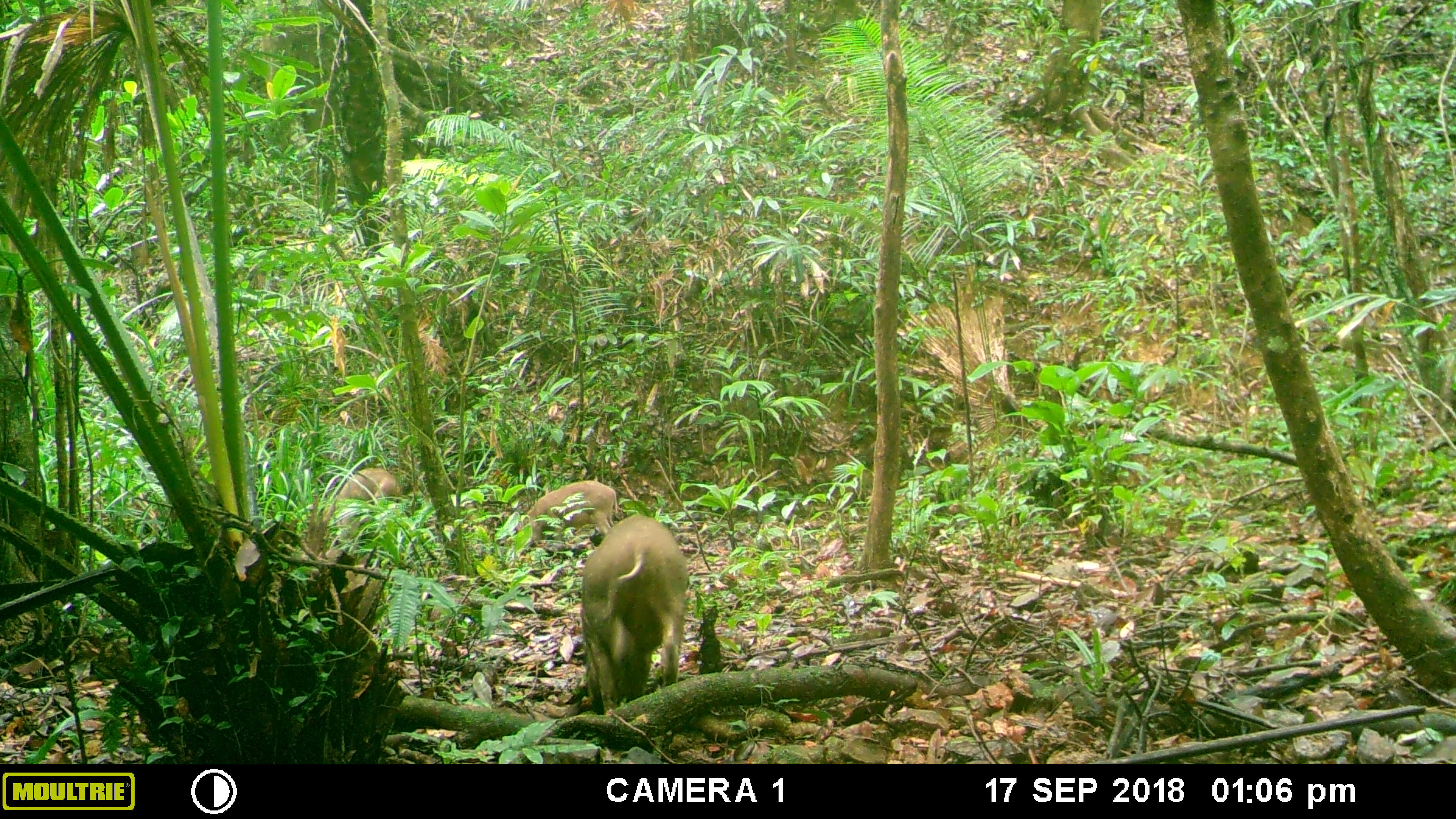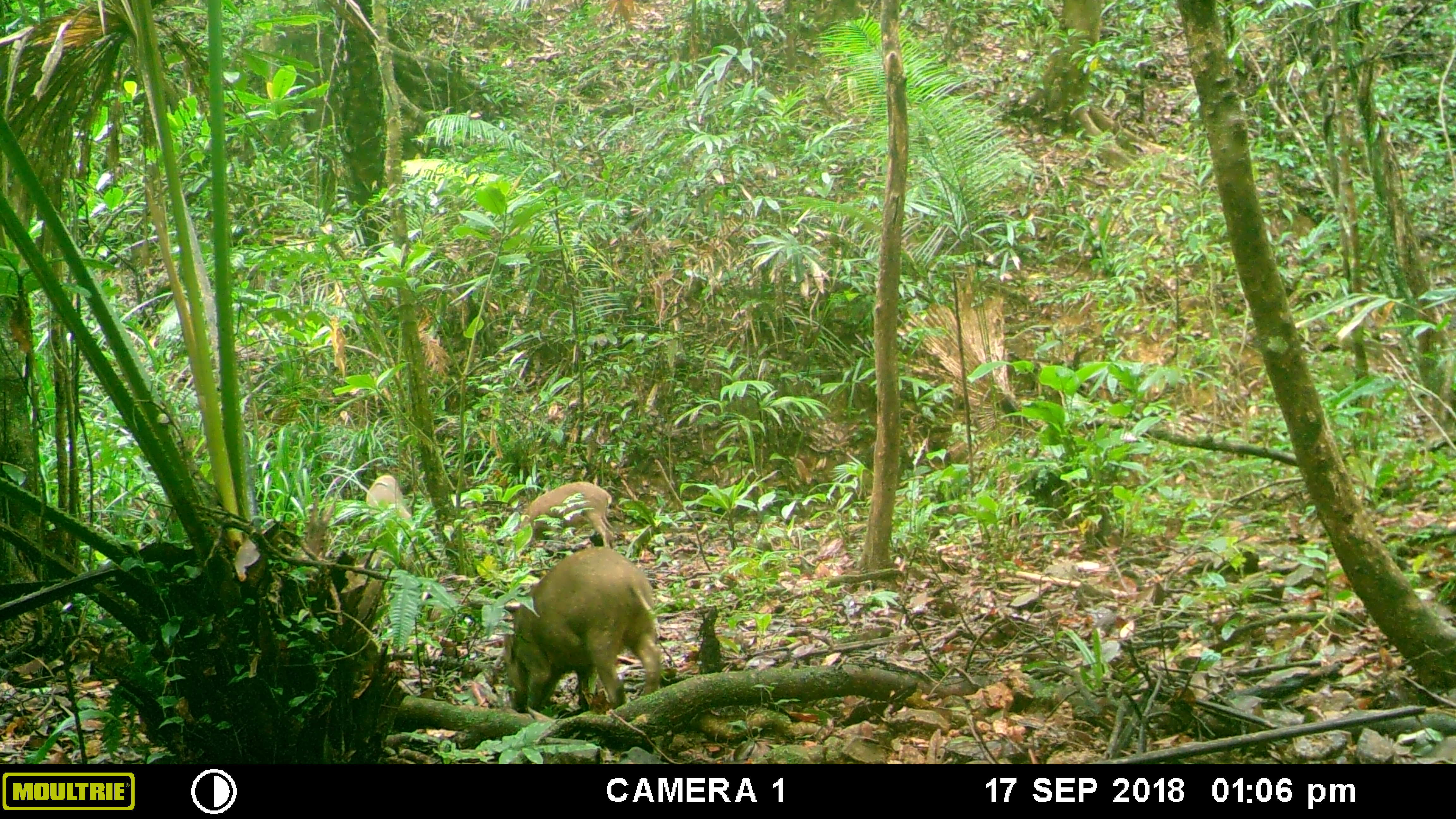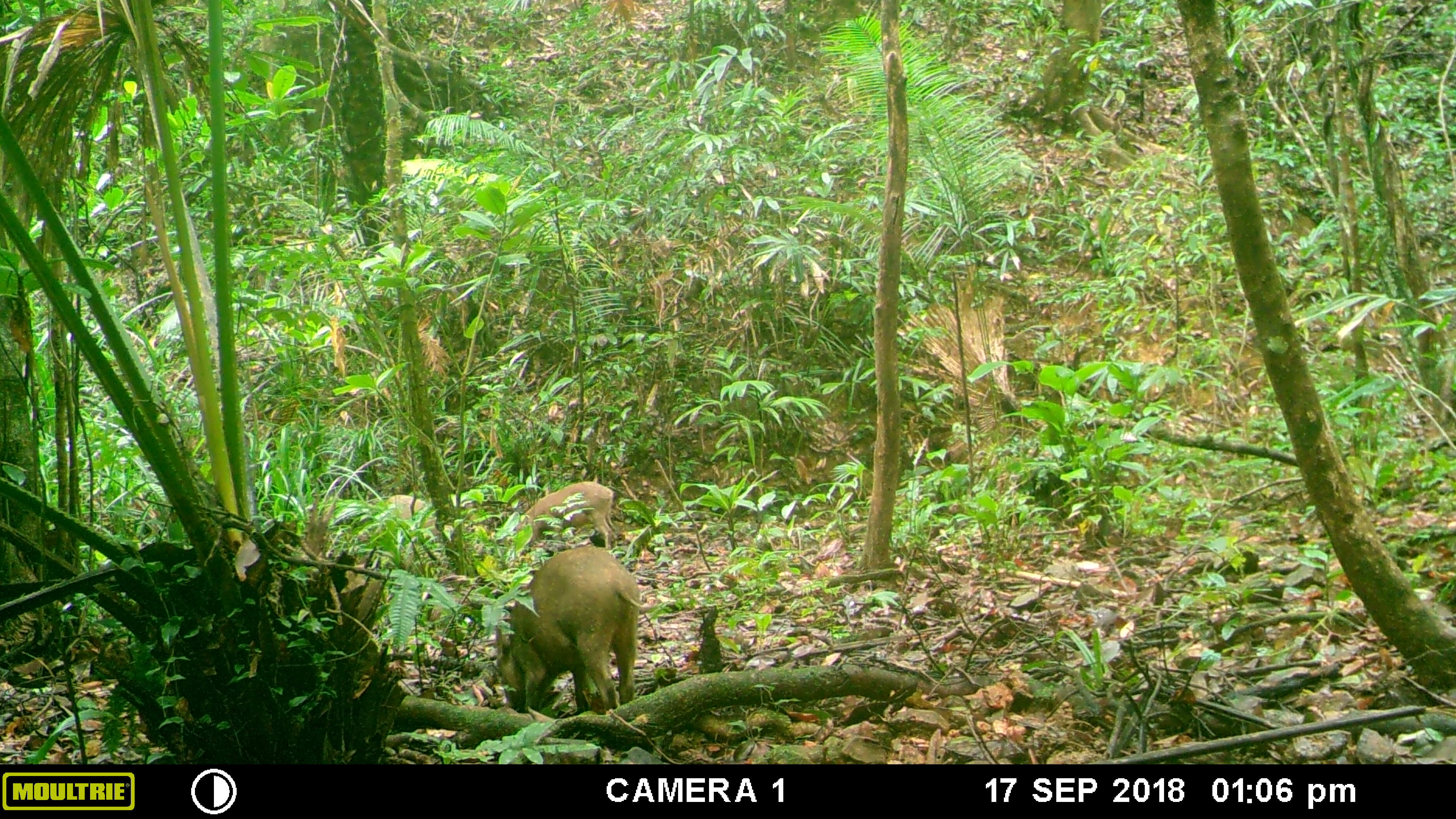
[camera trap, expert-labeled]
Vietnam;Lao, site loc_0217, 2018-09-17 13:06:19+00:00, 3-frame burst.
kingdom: Animalia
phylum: Chordata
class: Mammalia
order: Artiodactyla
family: Suidae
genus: Sus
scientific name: Sus scrofa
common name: eurasian wild pig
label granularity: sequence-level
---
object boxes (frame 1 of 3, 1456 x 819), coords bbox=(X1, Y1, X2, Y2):
eurasian wild pig: bbox=(580, 514, 688, 713); bbox=(514, 480, 618, 540); bbox=(336, 467, 404, 500)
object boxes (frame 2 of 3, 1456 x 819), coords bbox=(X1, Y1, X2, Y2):
eurasian wild pig: bbox=(503, 546, 661, 713); bbox=(514, 480, 616, 547); bbox=(365, 474, 411, 520)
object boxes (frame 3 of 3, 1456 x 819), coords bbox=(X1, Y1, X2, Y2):
eurasian wild pig: bbox=(494, 545, 641, 714); bbox=(514, 480, 618, 547); bbox=(385, 493, 438, 535)